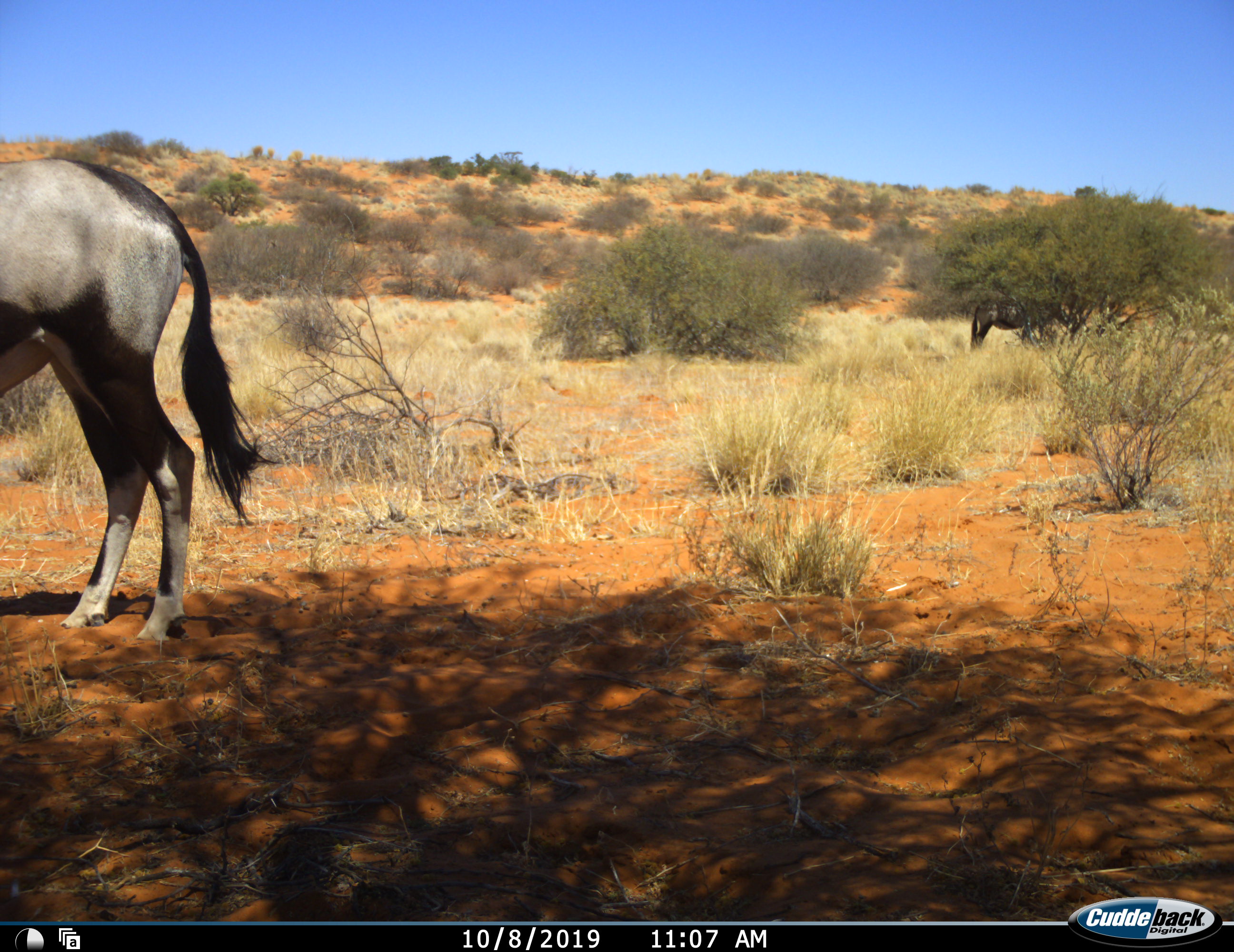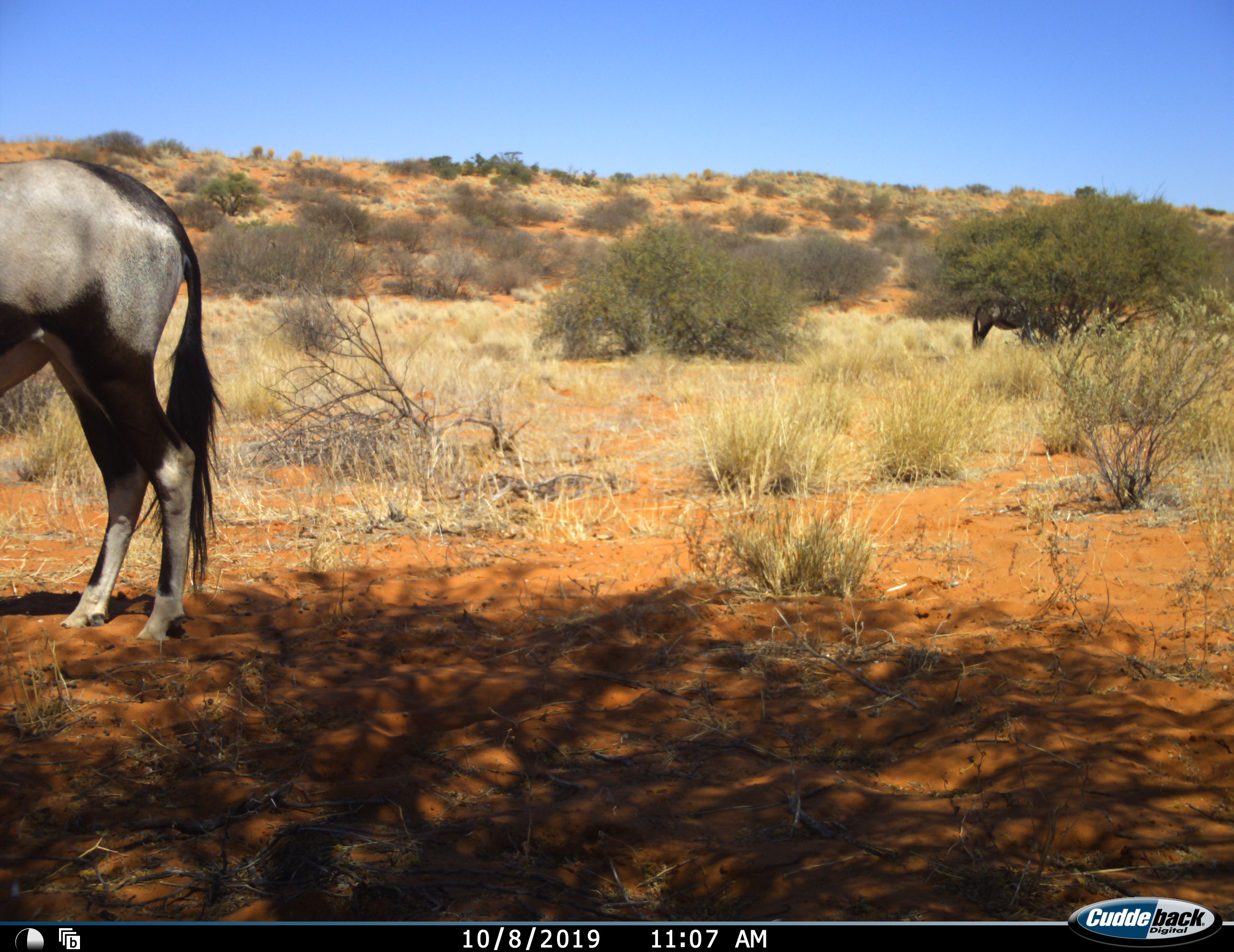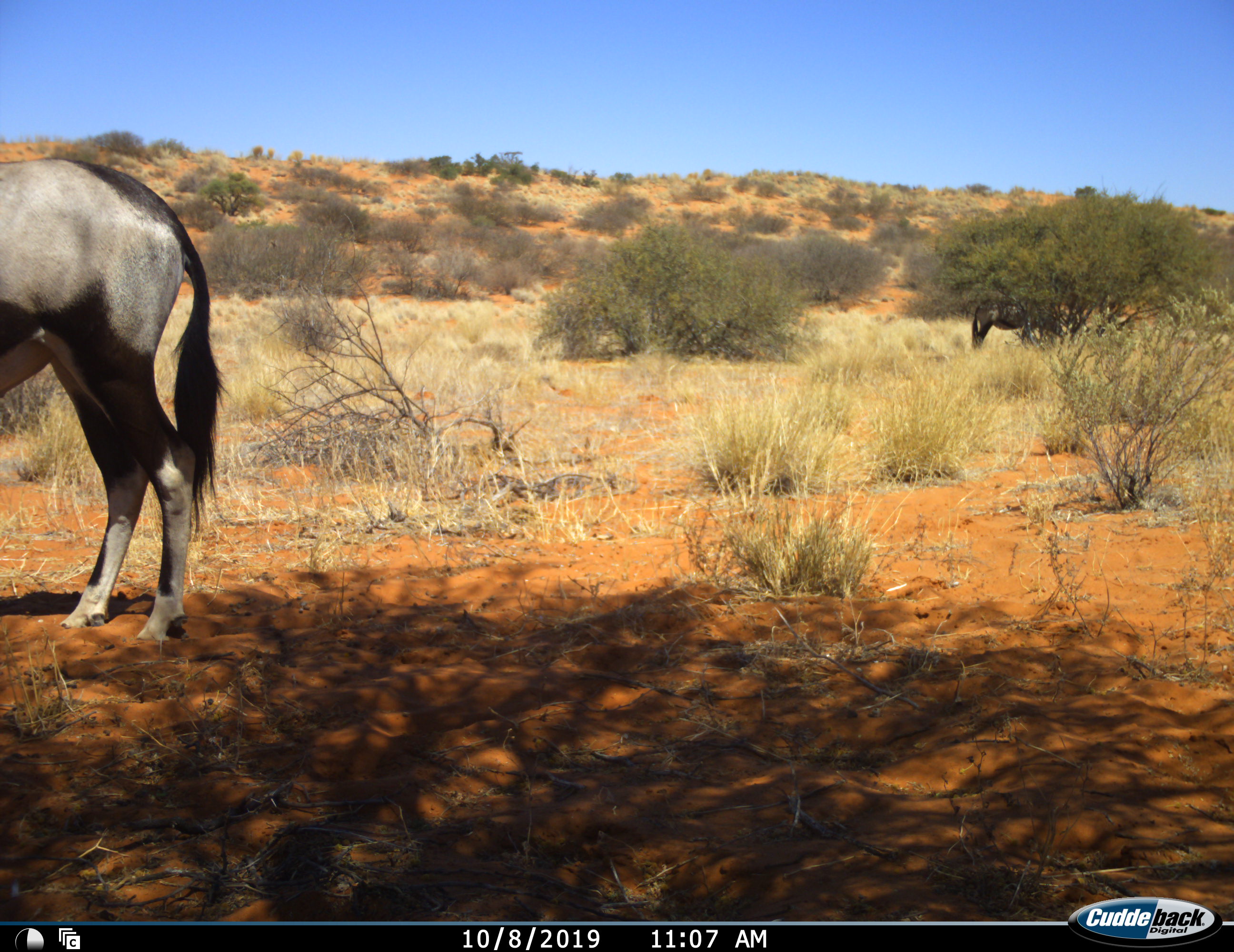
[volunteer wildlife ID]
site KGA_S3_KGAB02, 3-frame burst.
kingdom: Animalia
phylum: Chordata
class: Mammalia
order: Artiodactyla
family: Bovidae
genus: Oryx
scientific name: Oryx gazella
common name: gemsbok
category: oryx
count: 2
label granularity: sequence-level